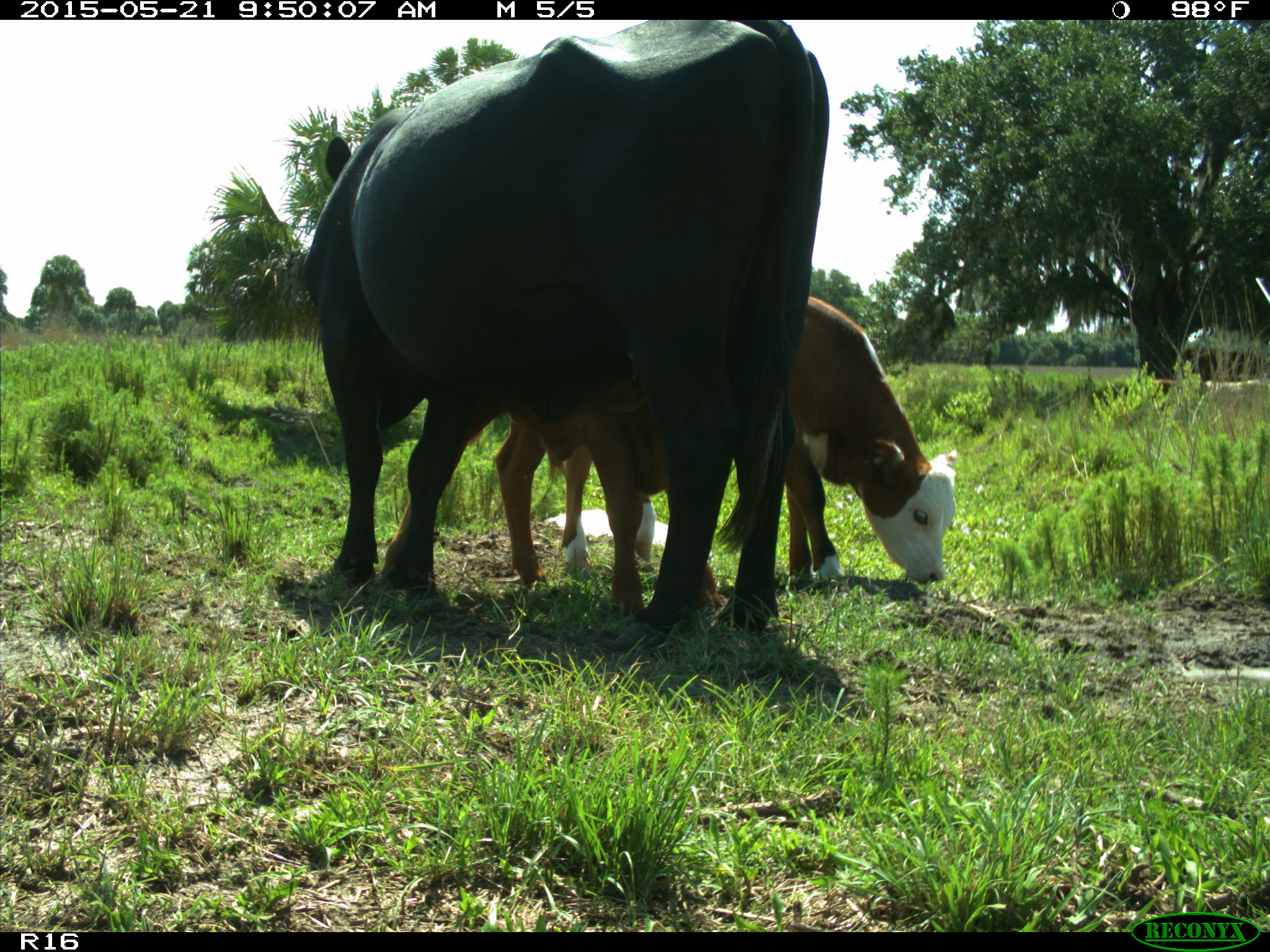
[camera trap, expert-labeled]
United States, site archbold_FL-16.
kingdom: Animalia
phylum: Chordata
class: Mammalia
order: Artiodactyla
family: Bovidae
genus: Bos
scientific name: Bos taurus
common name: domestic cow